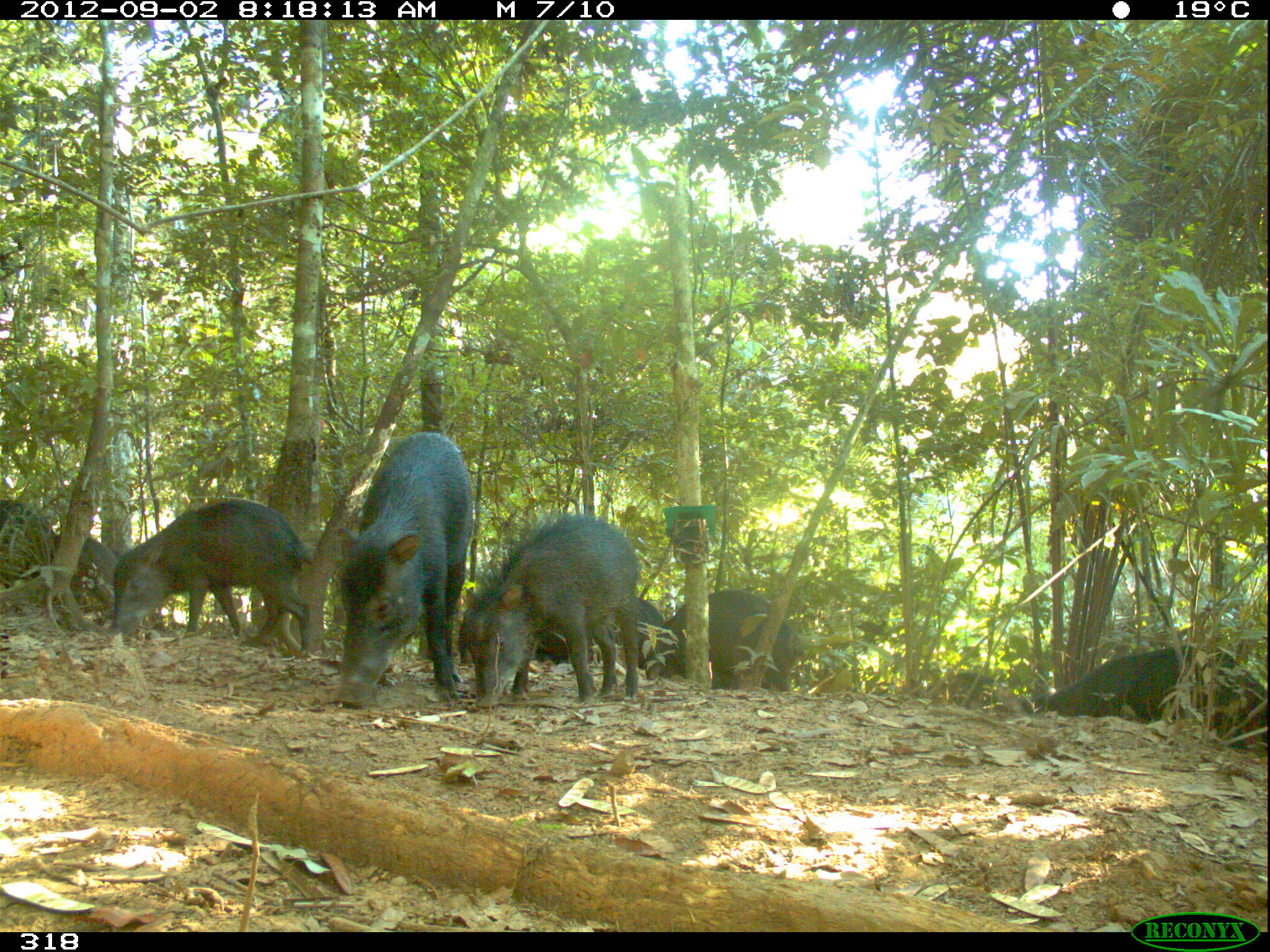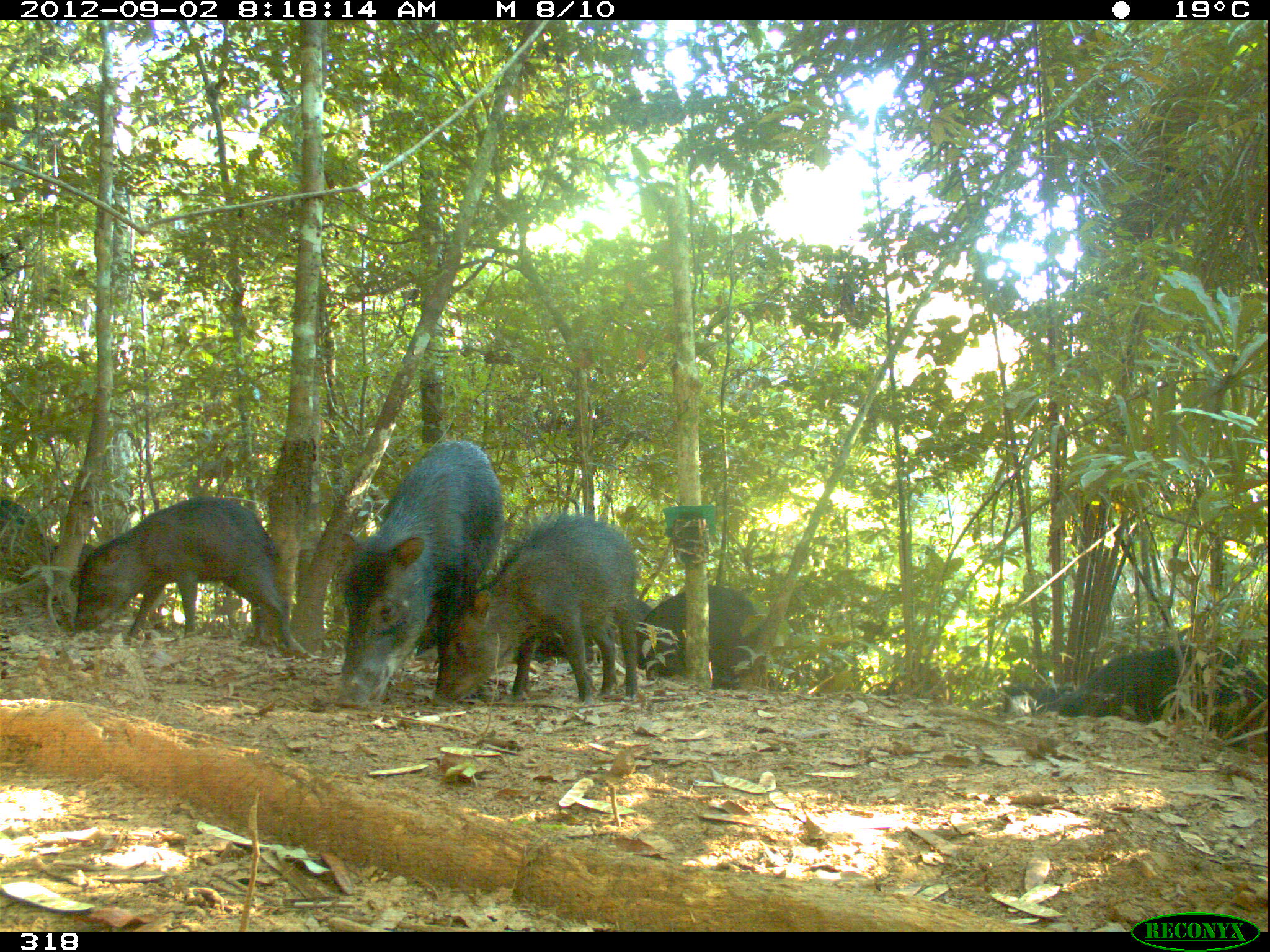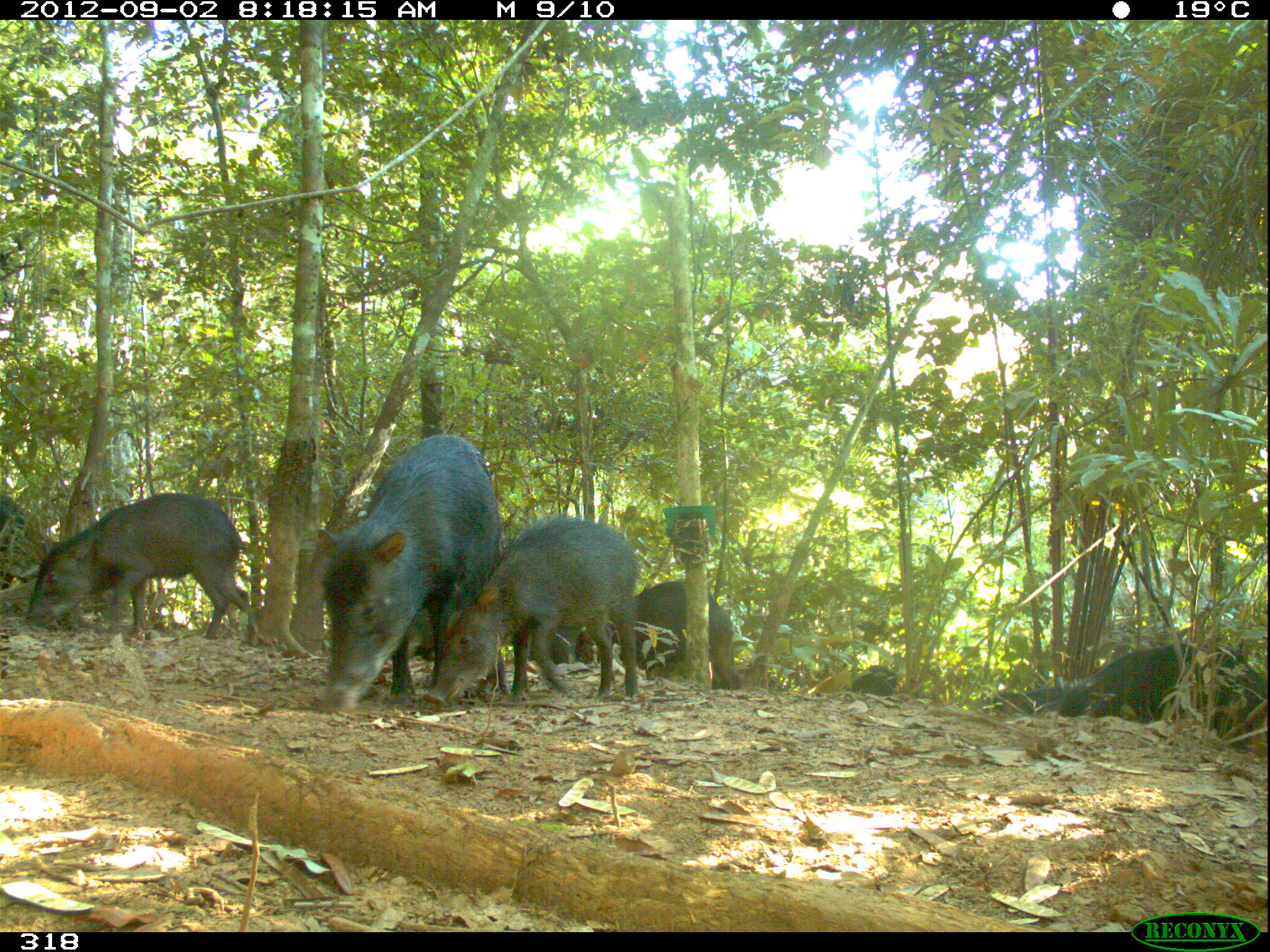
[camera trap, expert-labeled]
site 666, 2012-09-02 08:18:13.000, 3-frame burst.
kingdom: Animalia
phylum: Chordata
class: Mammalia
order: Artiodactyla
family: Tayassuidae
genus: Tayassu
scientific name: Tayassu pecari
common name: white-lipped peccary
Tayassu pecari (white-lipped peccary).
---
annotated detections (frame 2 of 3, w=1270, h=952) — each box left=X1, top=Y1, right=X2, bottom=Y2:
tayassu pecari: left=334, top=440, right=504, bottom=707; left=431, top=512, right=635, bottom=707; left=72, top=496, right=289, bottom=649; left=1058, top=644, right=1270, bottom=747; left=636, top=584, right=774, bottom=690; left=0, top=501, right=100, bottom=625; left=514, top=599, right=653, bottom=666; left=980, top=670, right=1060, bottom=718; left=879, top=663, right=952, bottom=704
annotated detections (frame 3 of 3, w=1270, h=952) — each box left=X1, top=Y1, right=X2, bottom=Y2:
tayassu pecari: left=317, top=435, right=510, bottom=706; left=423, top=518, right=639, bottom=698; left=24, top=492, right=256, bottom=640; left=1055, top=642, right=1270, bottom=752; left=574, top=581, right=736, bottom=690; left=0, top=494, right=57, bottom=589; left=985, top=684, right=1075, bottom=715; left=528, top=623, right=593, bottom=665; left=711, top=665, right=784, bottom=690; left=843, top=665, right=903, bottom=695